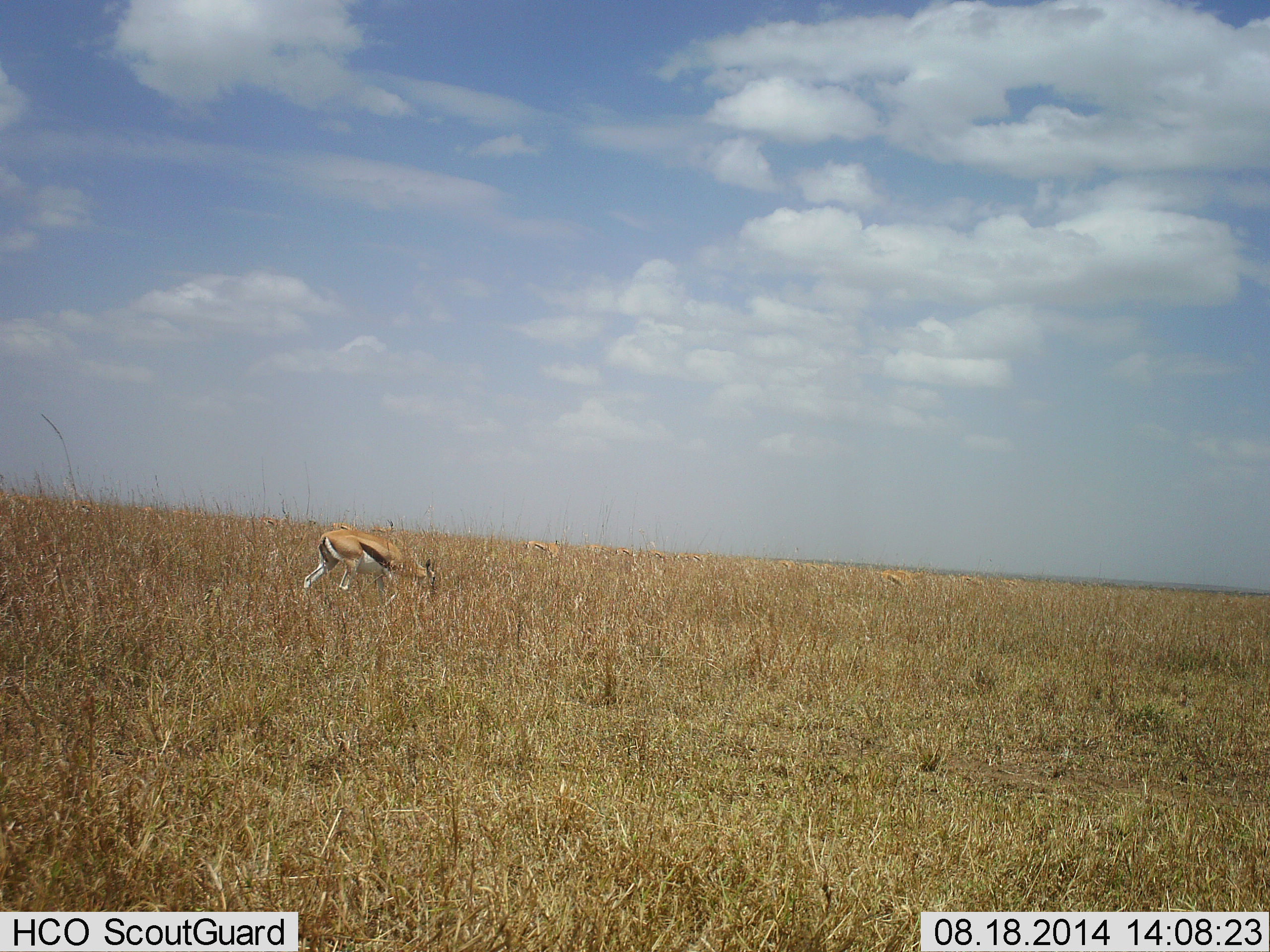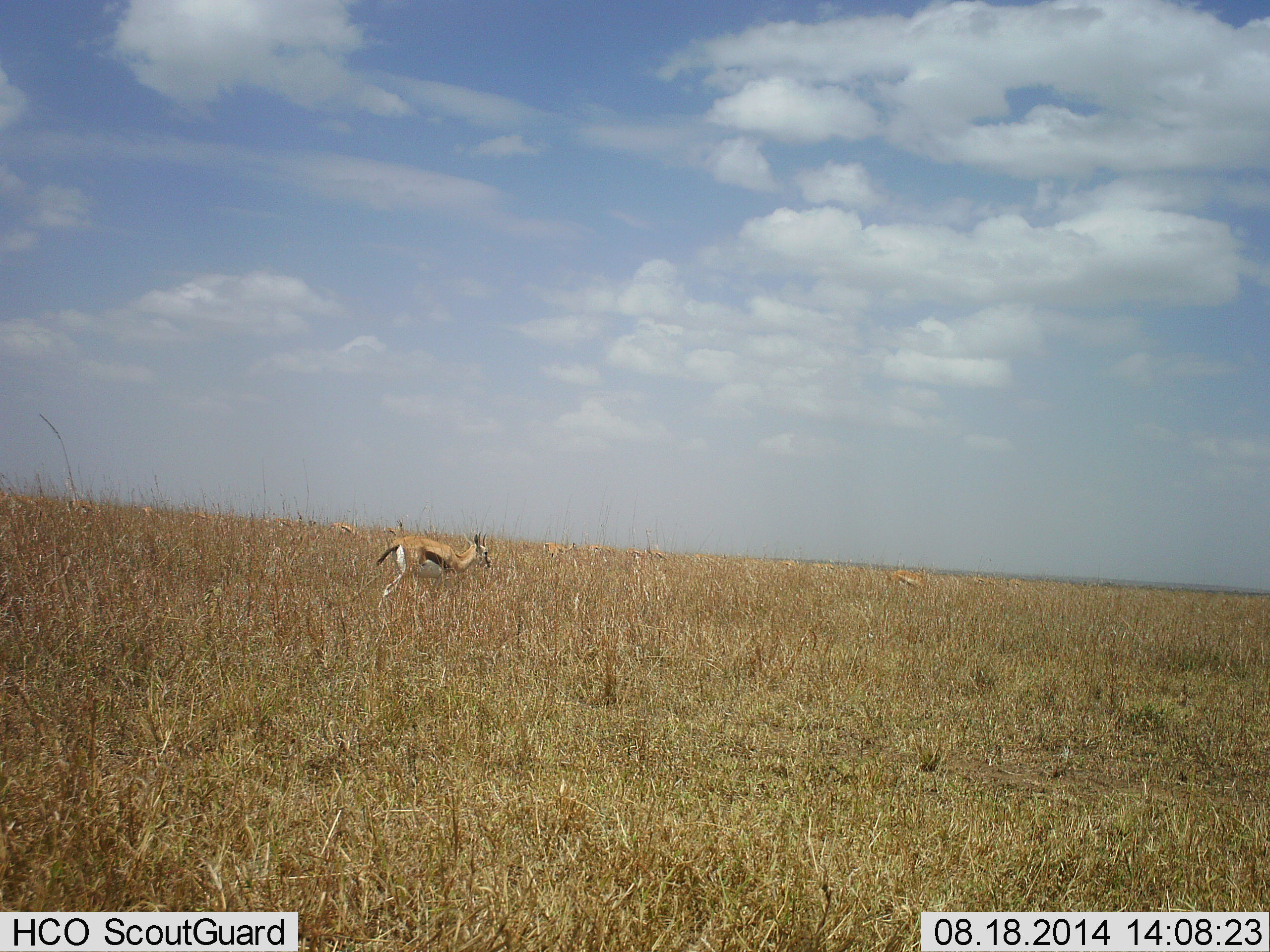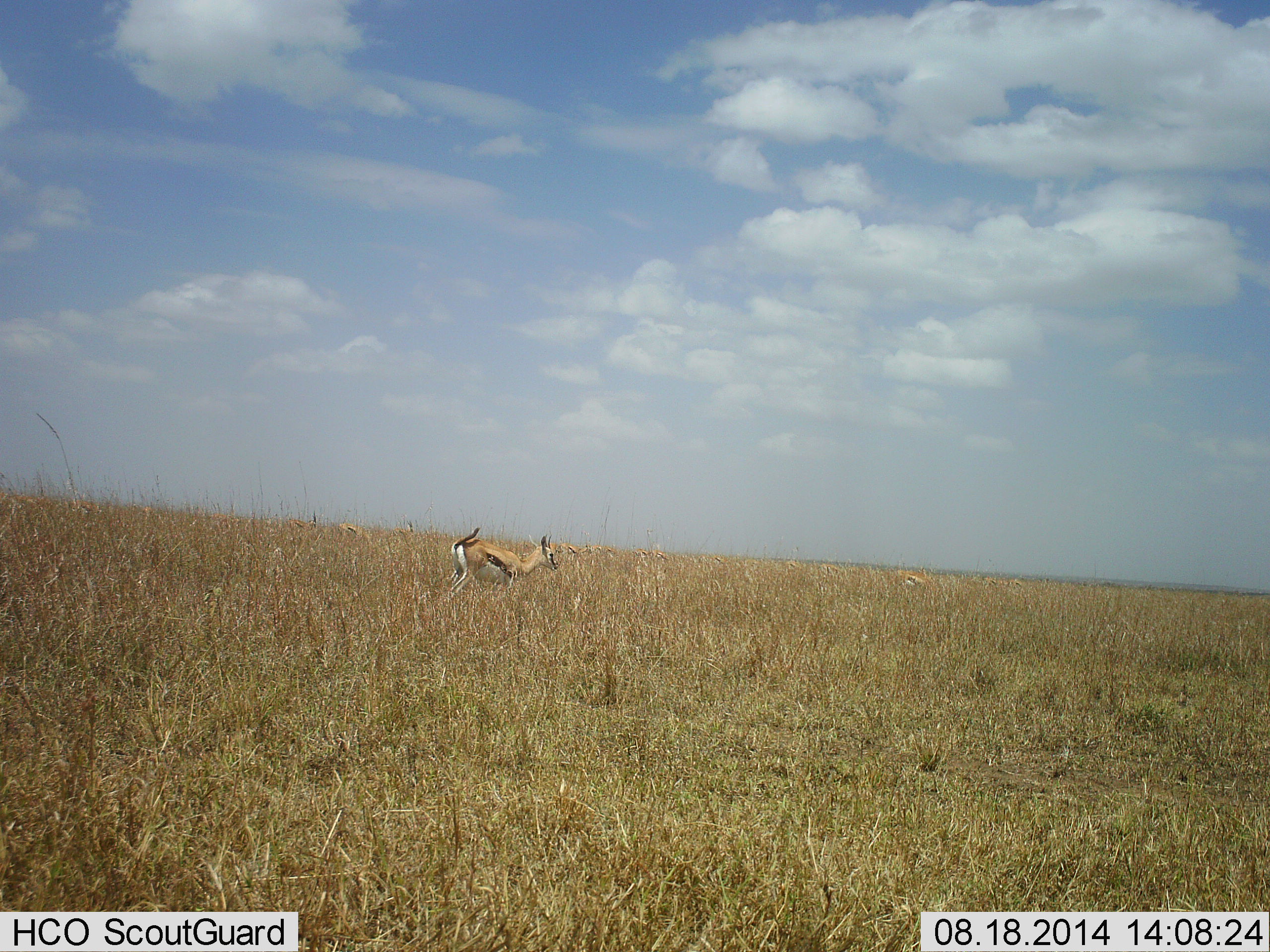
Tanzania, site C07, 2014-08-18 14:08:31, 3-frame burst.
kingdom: Animalia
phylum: Chordata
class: Mammalia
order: Artiodactyla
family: Bovidae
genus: Eudorcas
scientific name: Eudorcas thomsonii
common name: thomson's gazelle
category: gazellethomsons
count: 2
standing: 40%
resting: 0%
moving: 80%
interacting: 0%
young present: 0%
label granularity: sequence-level